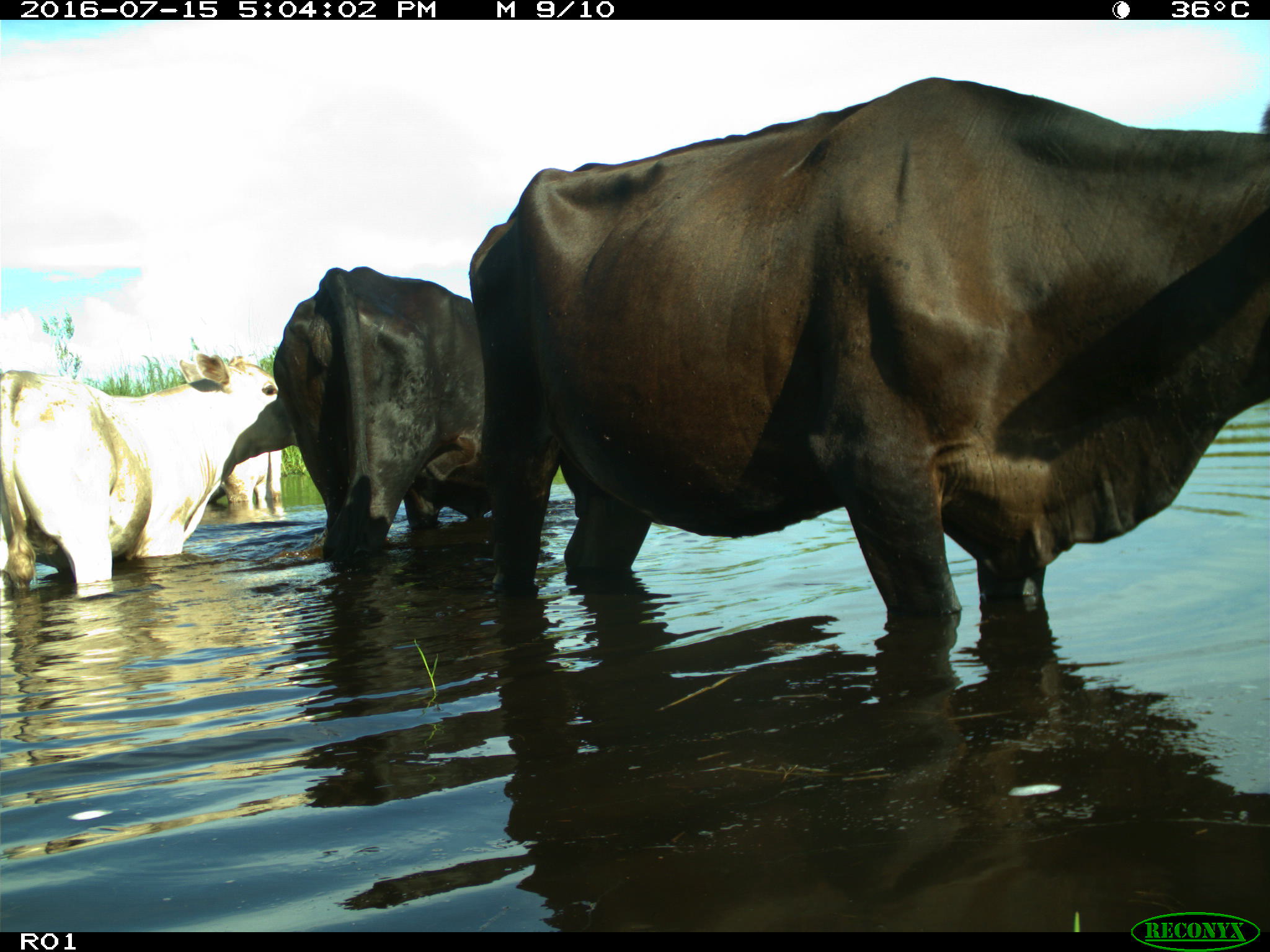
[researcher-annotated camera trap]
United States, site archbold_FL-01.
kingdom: Animalia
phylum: Chordata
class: Mammalia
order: Artiodactyla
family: Bovidae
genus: Bos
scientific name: Bos taurus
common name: domestic cow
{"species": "Bos taurus (domestic cow)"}